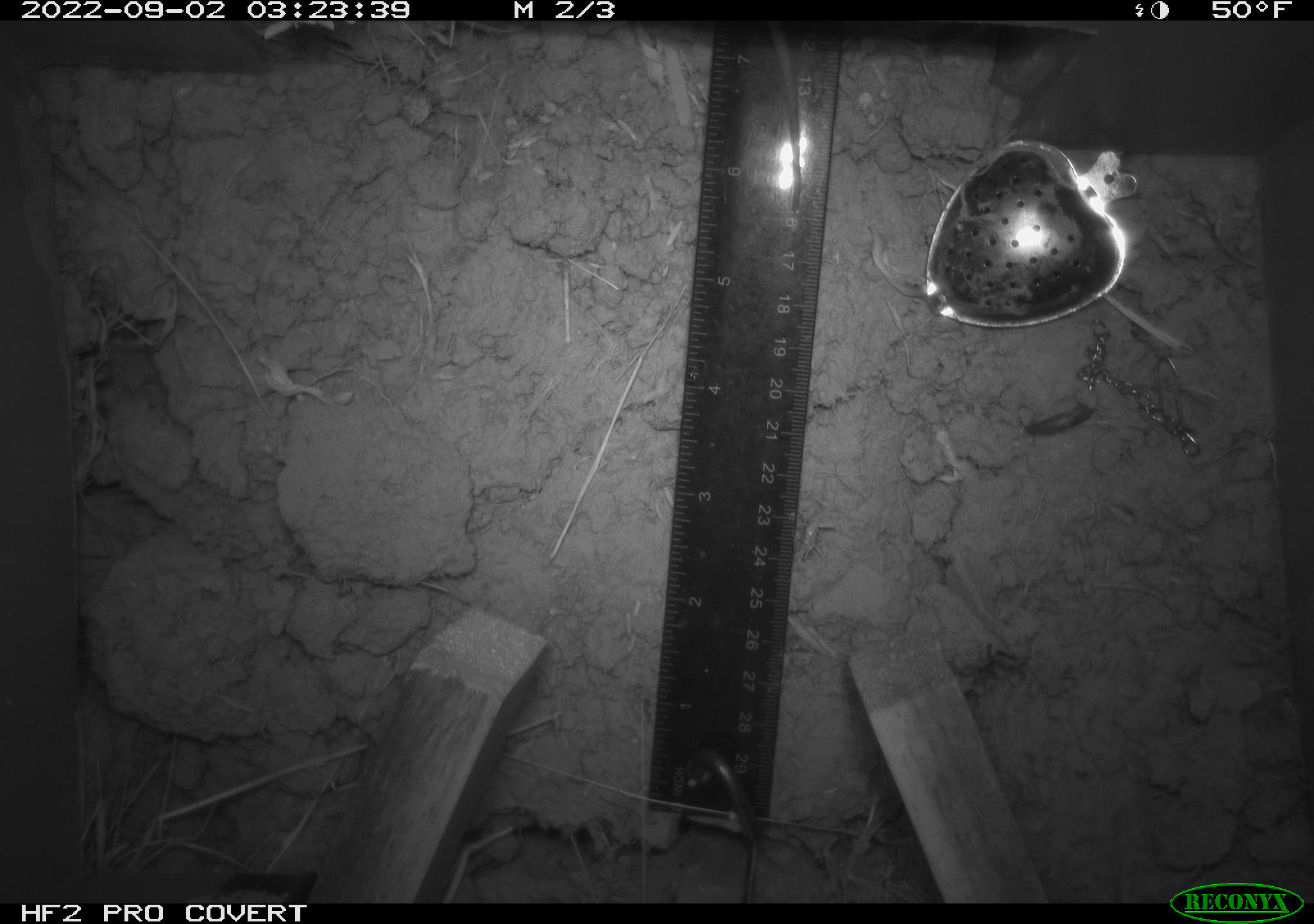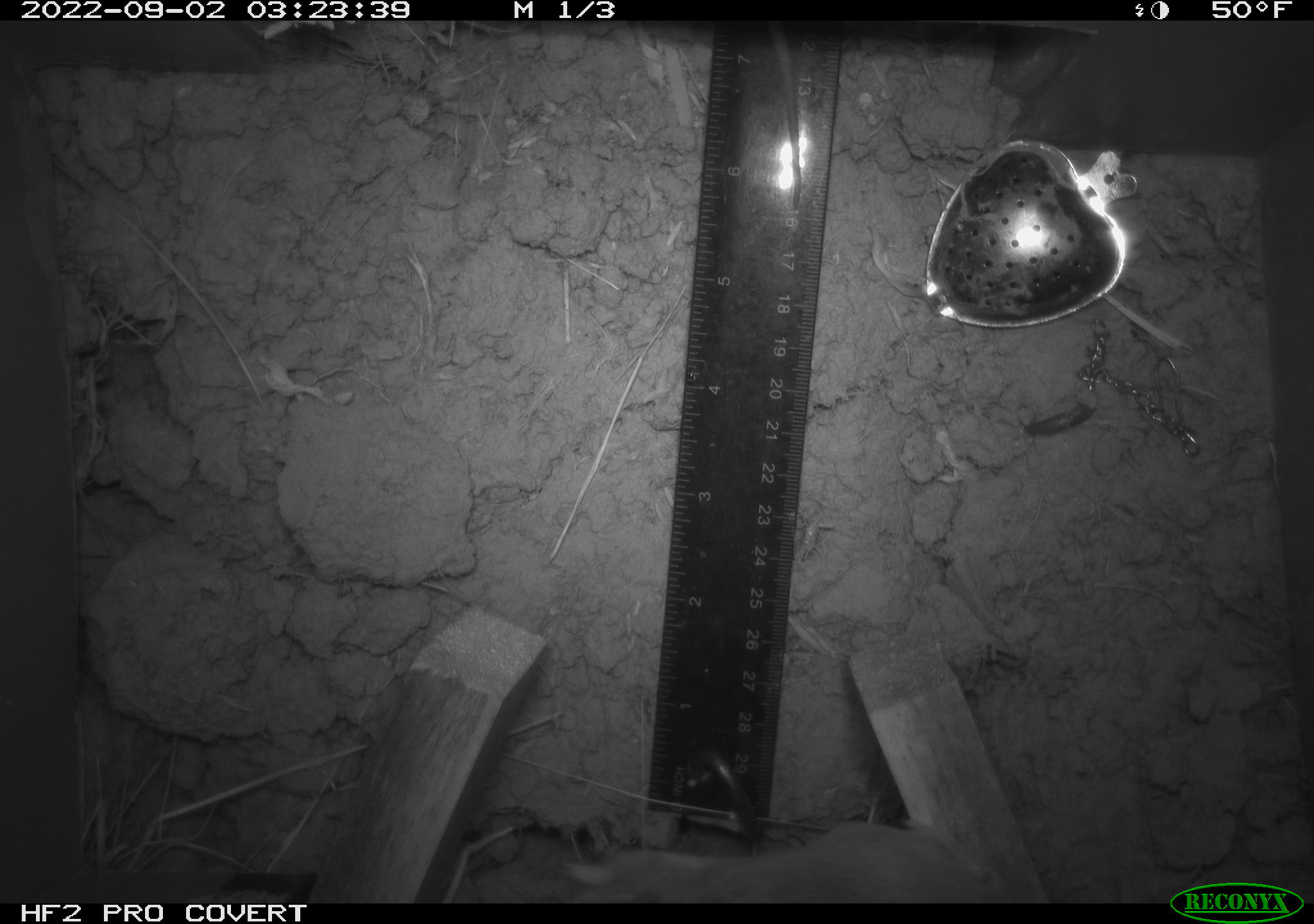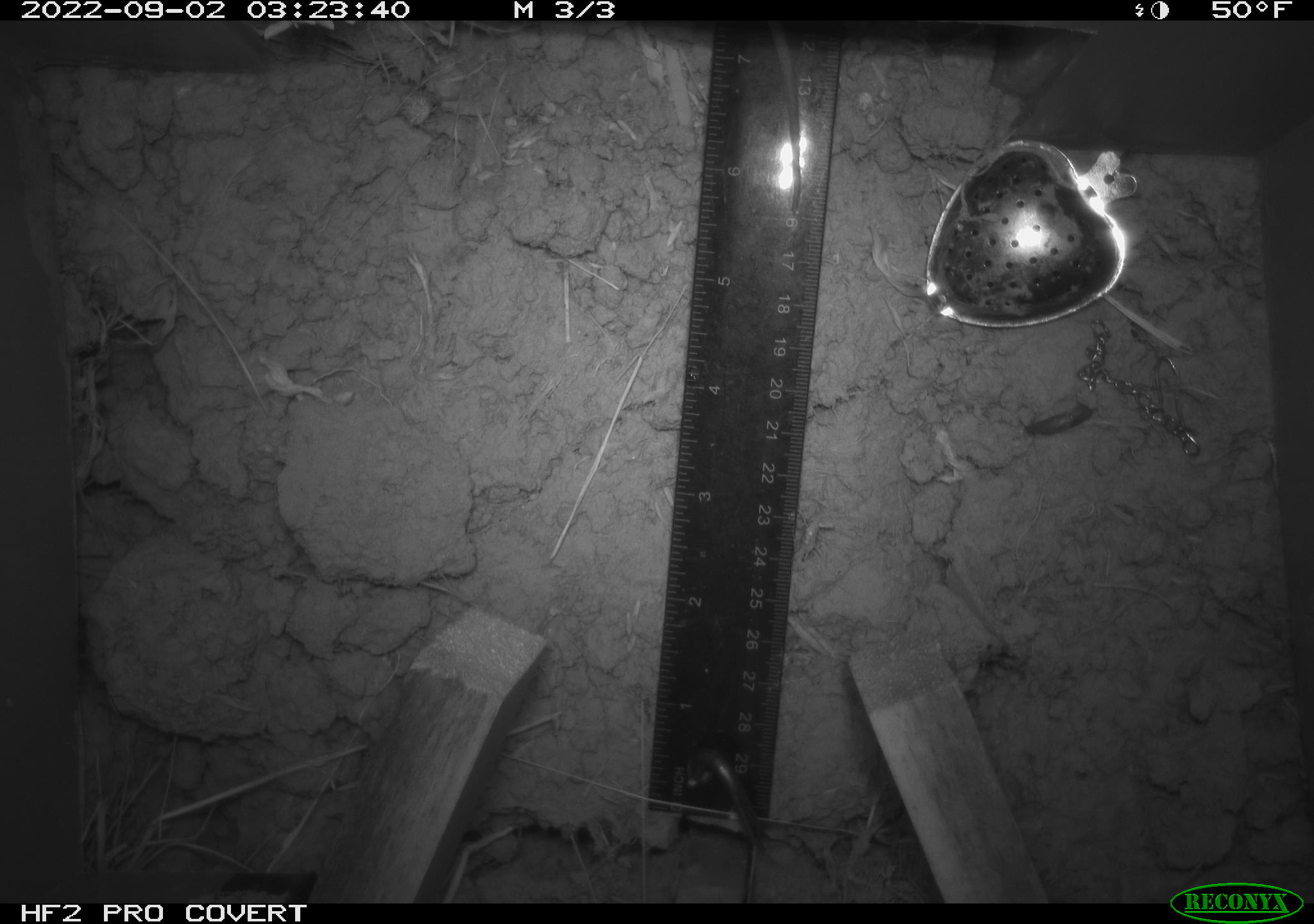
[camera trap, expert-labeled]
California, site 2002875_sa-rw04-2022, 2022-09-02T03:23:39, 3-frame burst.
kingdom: Animalia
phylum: Chordata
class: Mammalia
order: Rodentia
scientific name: Rodentia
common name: mouse species